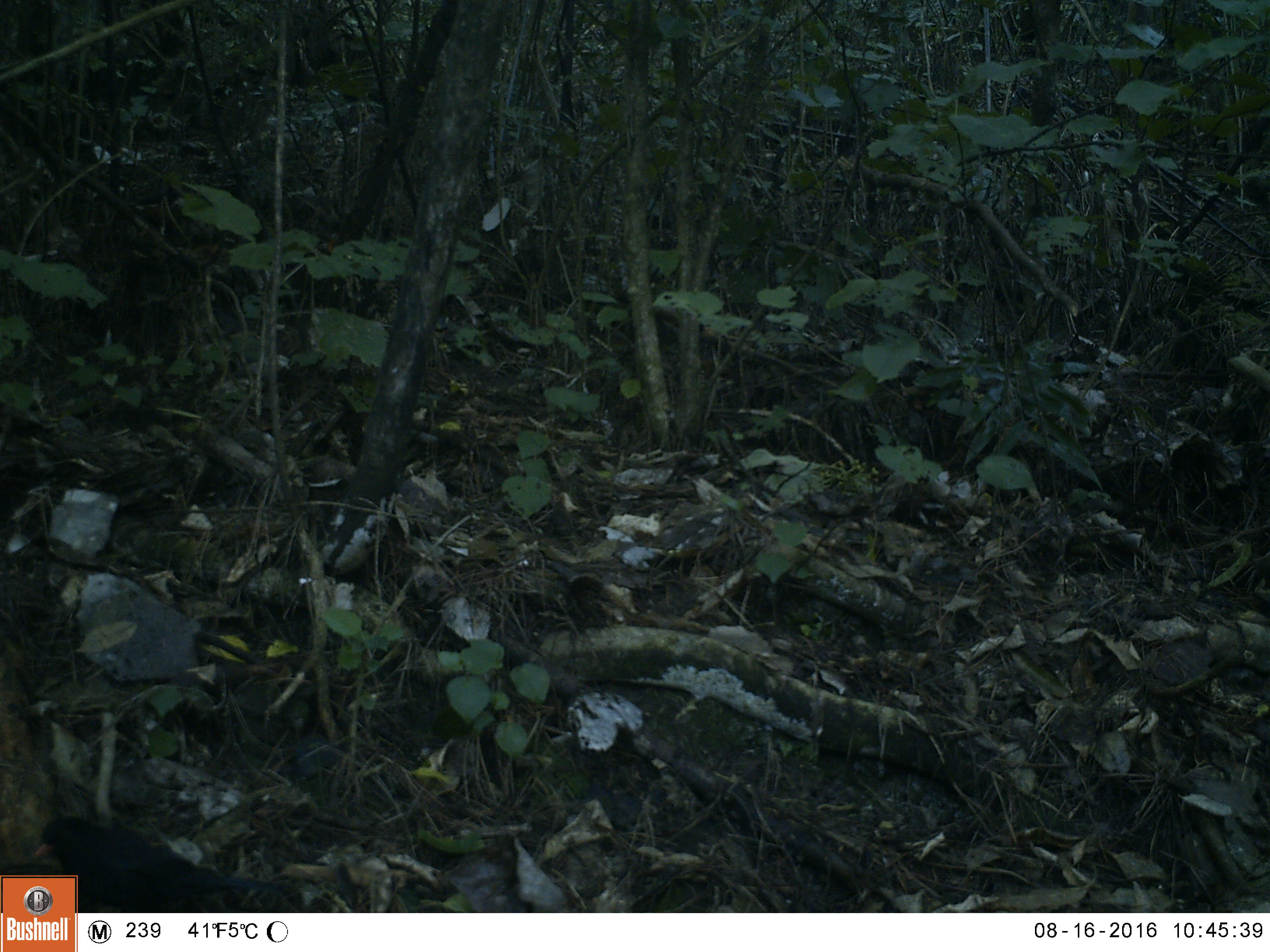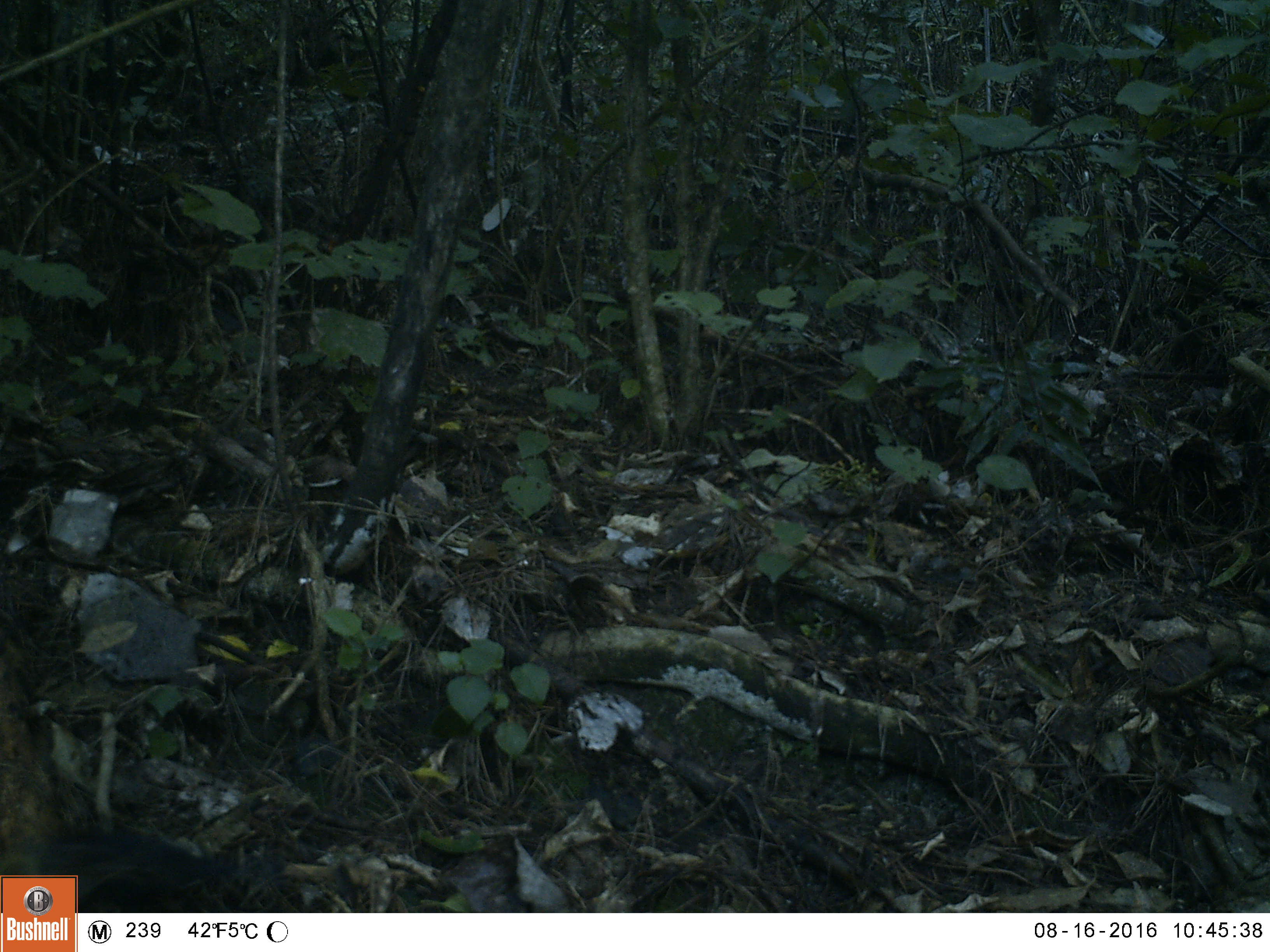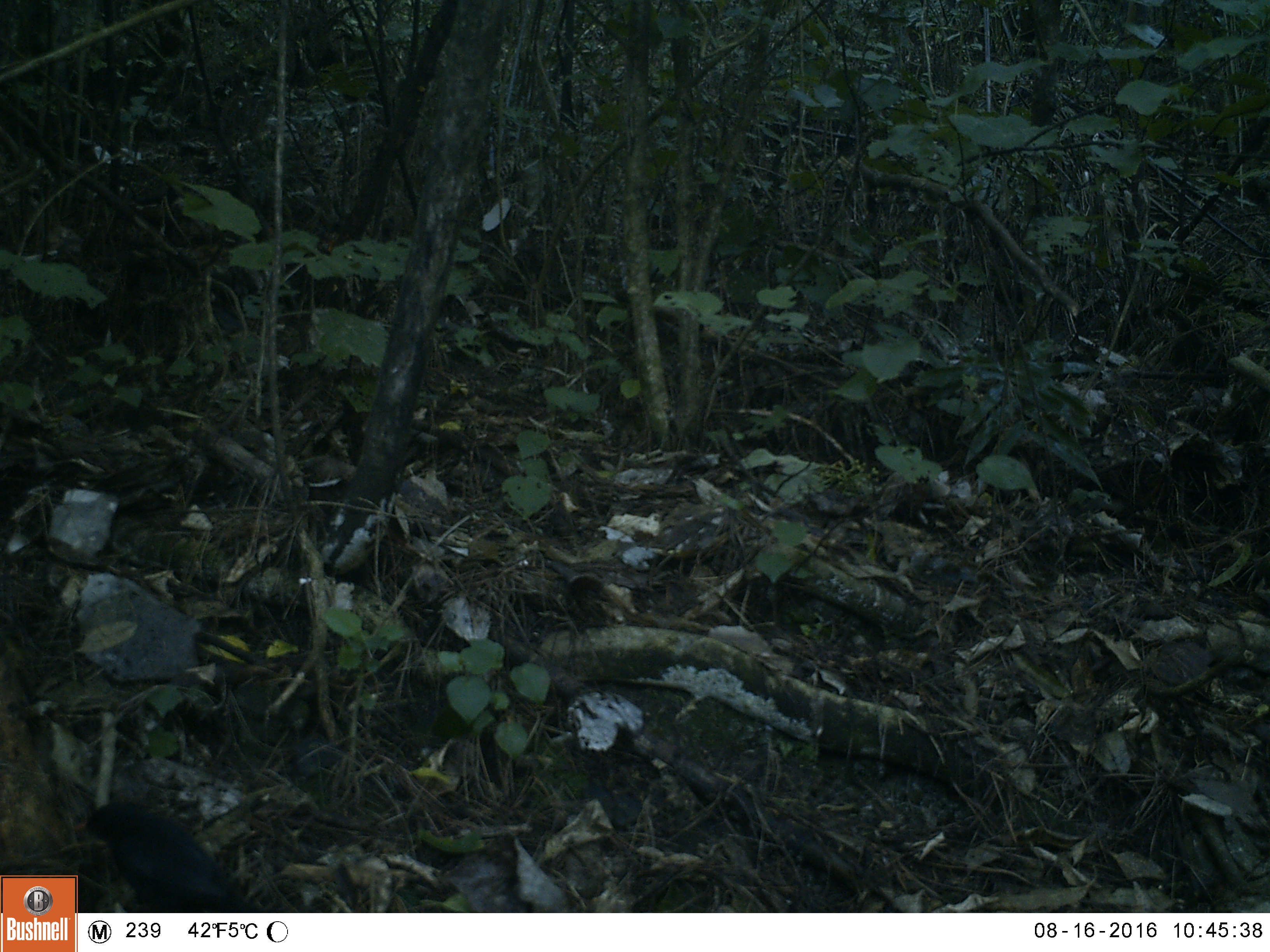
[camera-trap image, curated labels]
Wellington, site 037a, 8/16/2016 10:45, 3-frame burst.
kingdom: Animalia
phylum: Chordata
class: Aves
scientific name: Aves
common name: bird